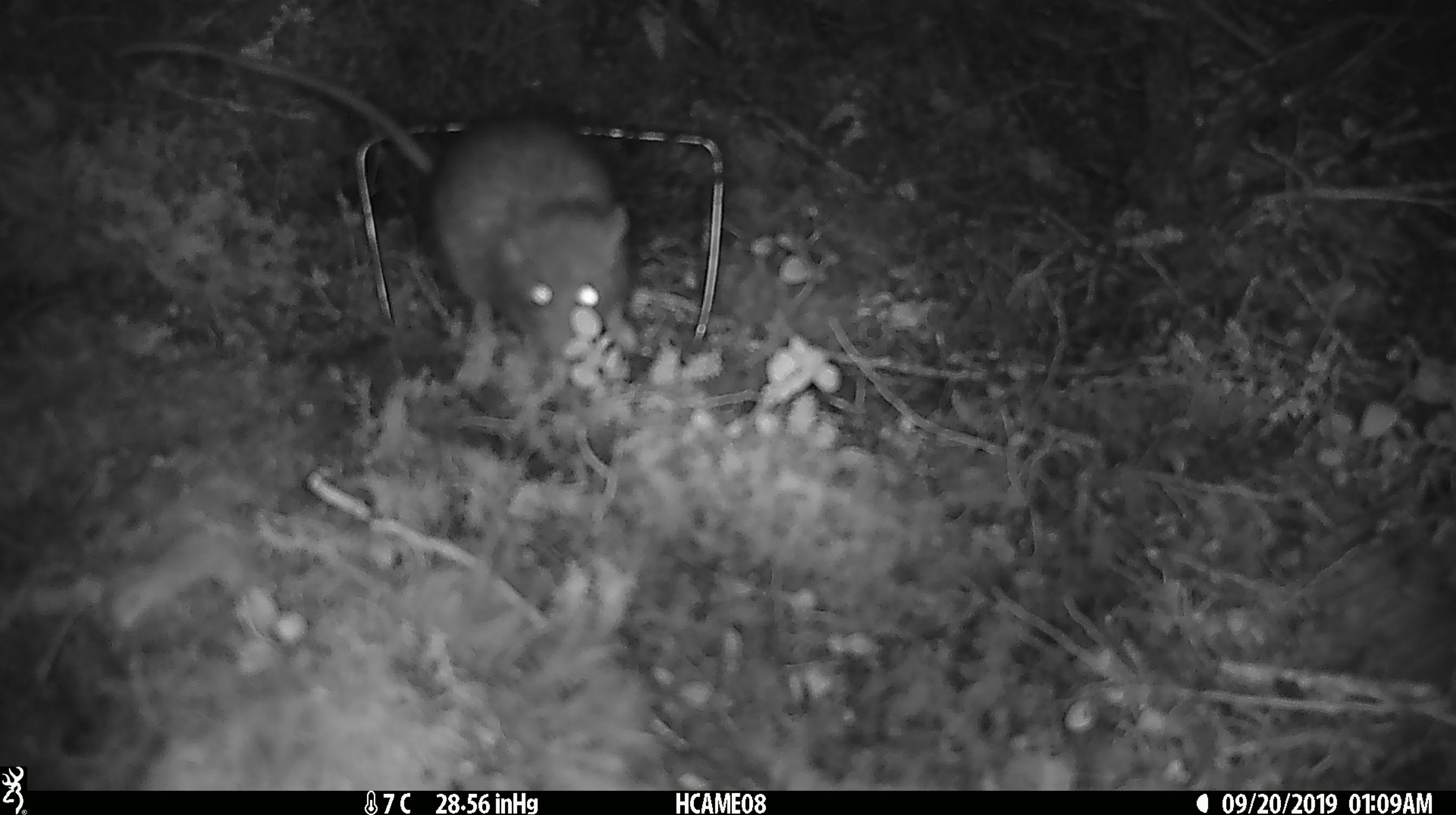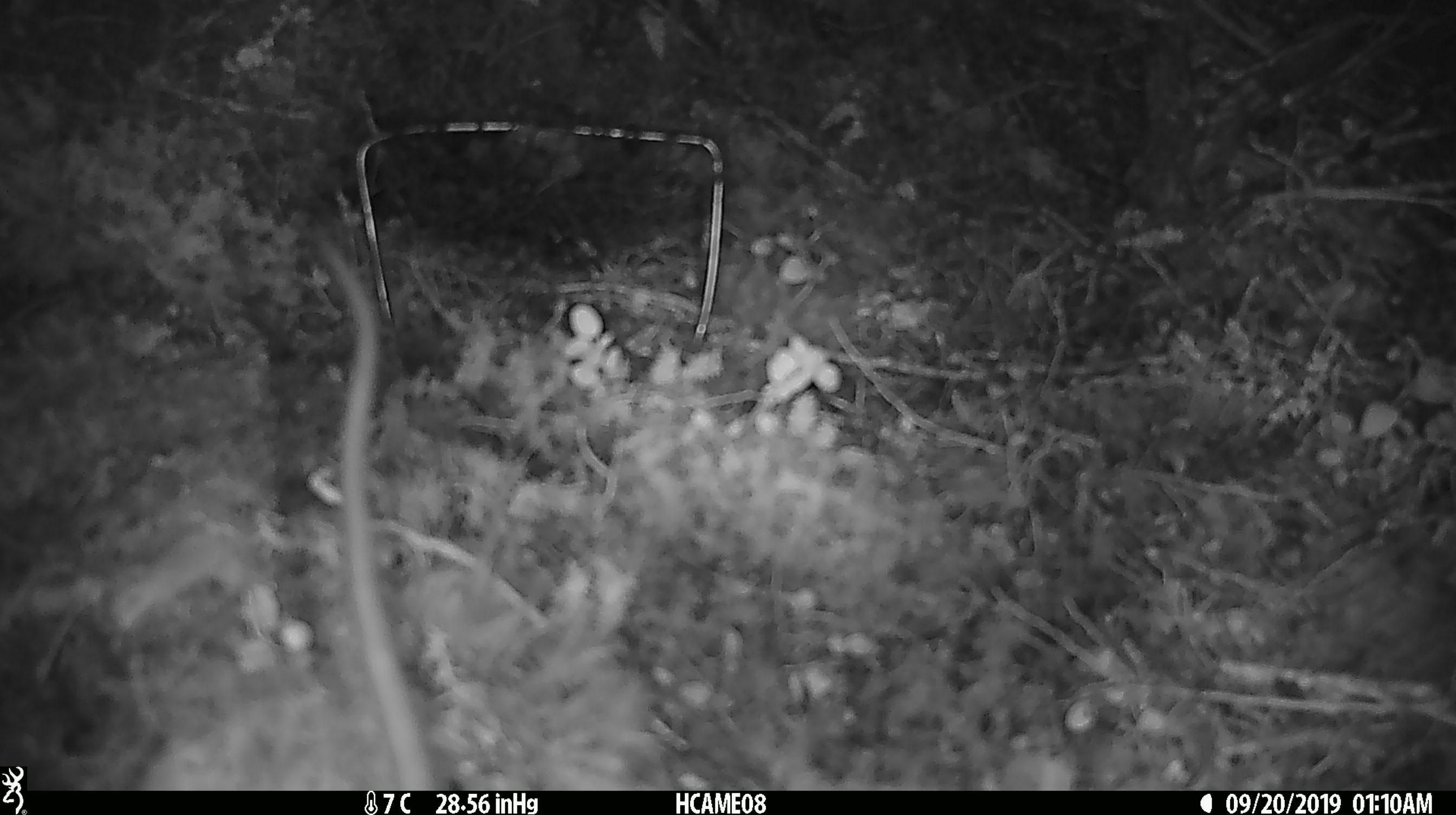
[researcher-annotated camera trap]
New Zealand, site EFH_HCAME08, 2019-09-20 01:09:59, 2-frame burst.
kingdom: Animalia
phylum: Chordata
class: Mammalia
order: Rodentia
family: Muridae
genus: Rattus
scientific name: Rattus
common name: rat